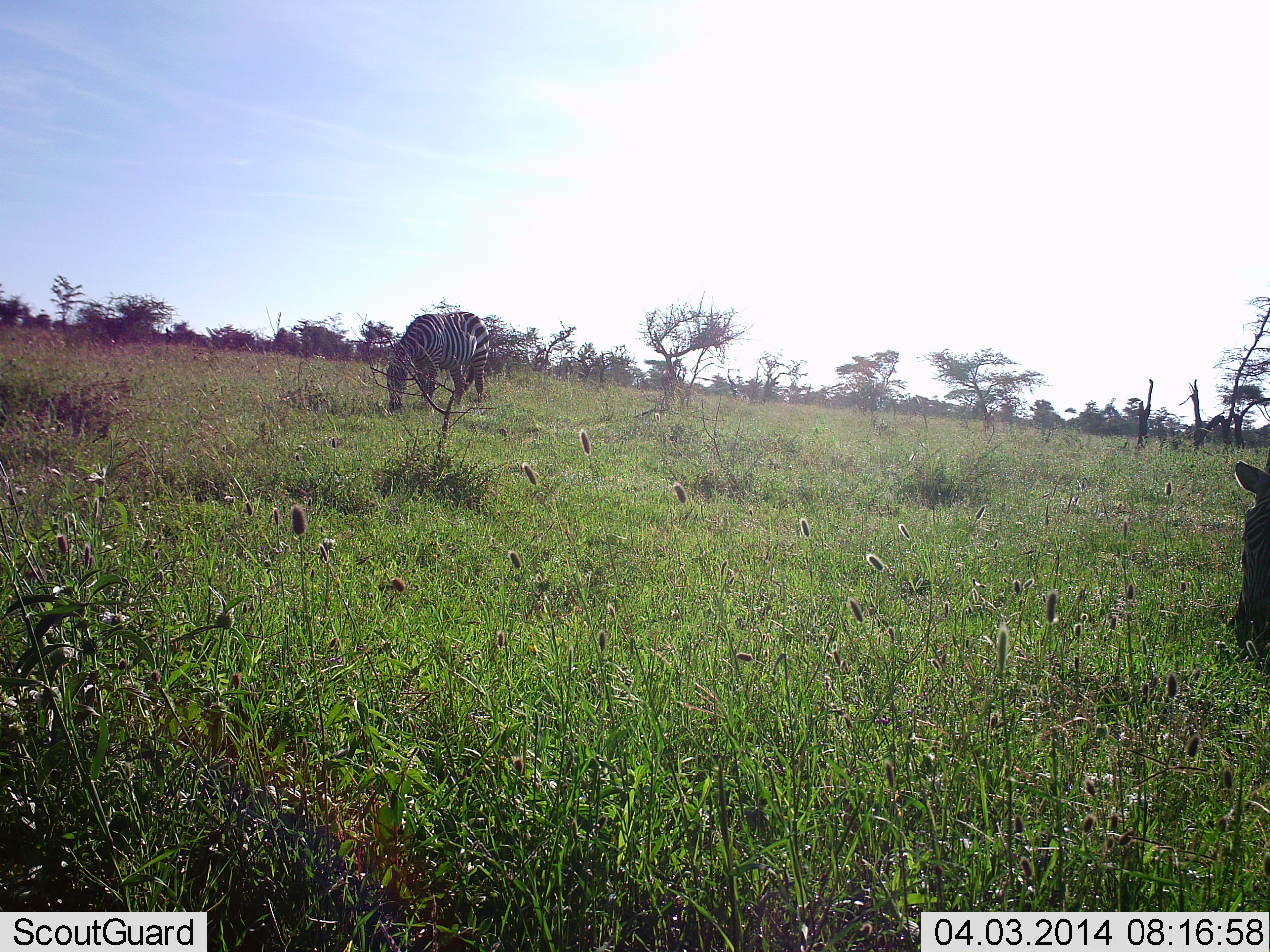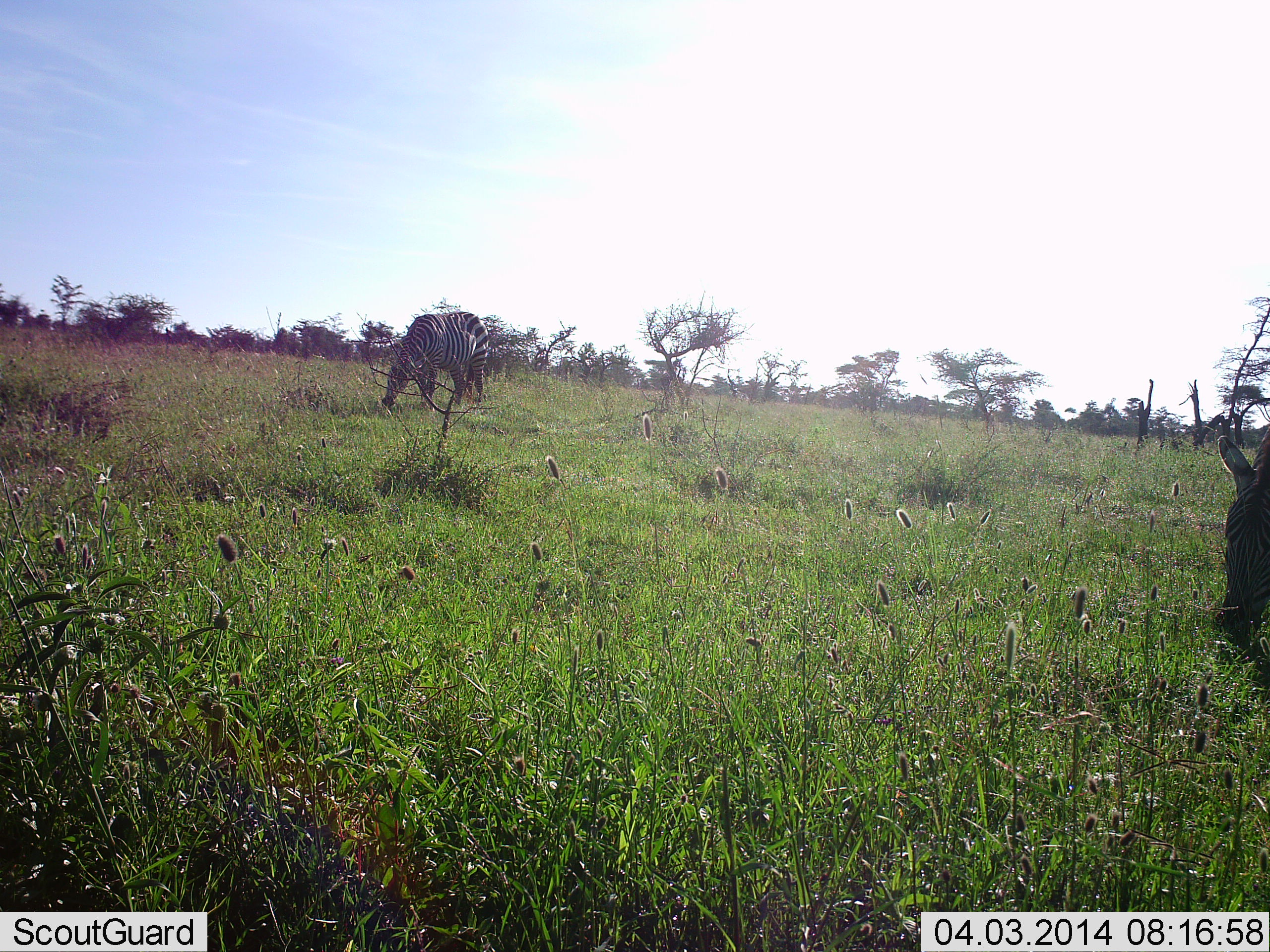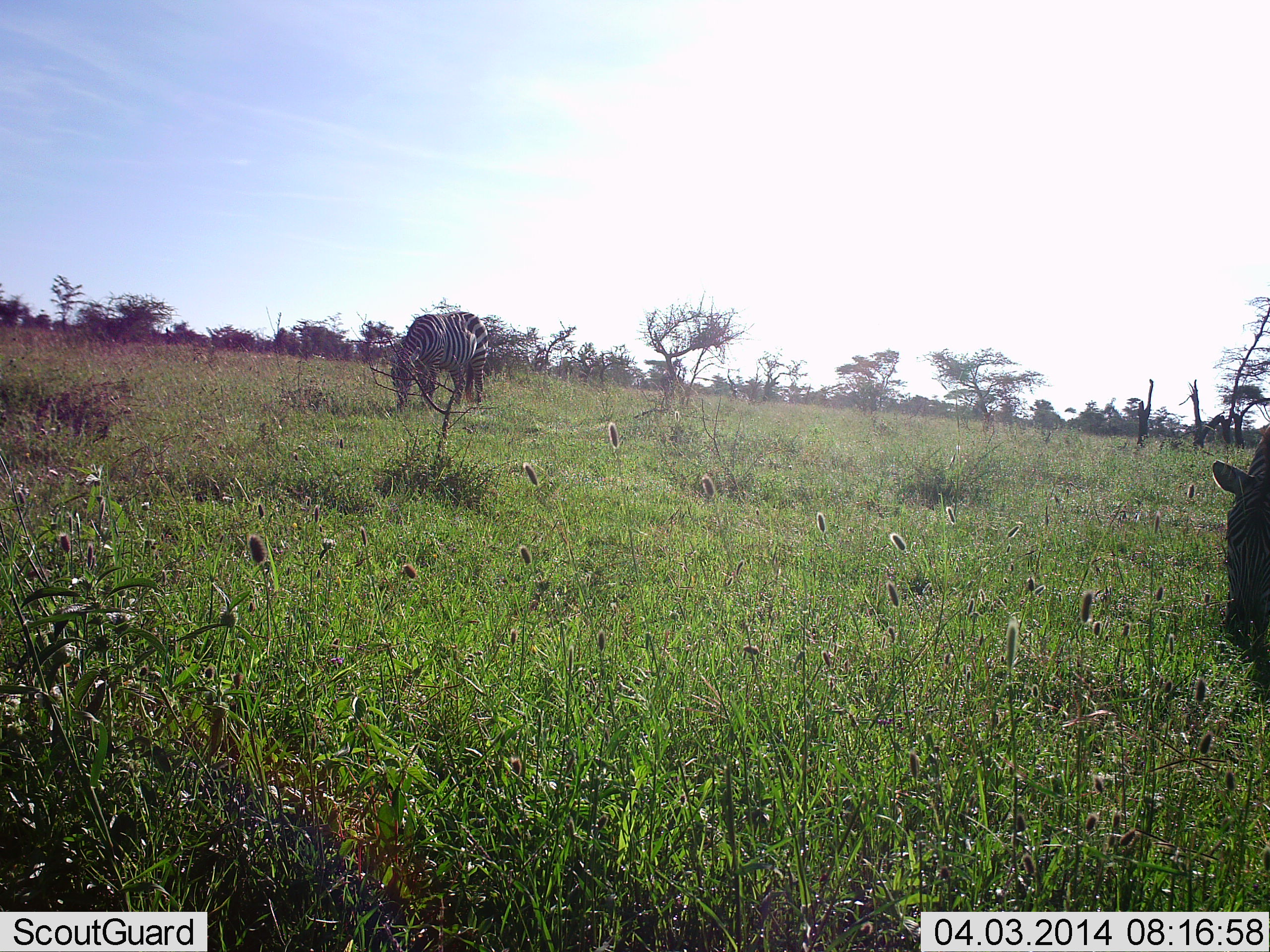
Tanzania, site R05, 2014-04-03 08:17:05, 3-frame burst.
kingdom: Animalia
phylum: Chordata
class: Mammalia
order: Perissodactyla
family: Equidae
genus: Equus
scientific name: Equus quagga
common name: plains zebra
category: zebra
Zebra (plains zebra) (Equus quagga), count 2. Behavior (volunteer vote fractions): standing 10%, resting 0%, moving 0%, interacting 0%. Young present (vote fraction): 0%. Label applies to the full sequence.